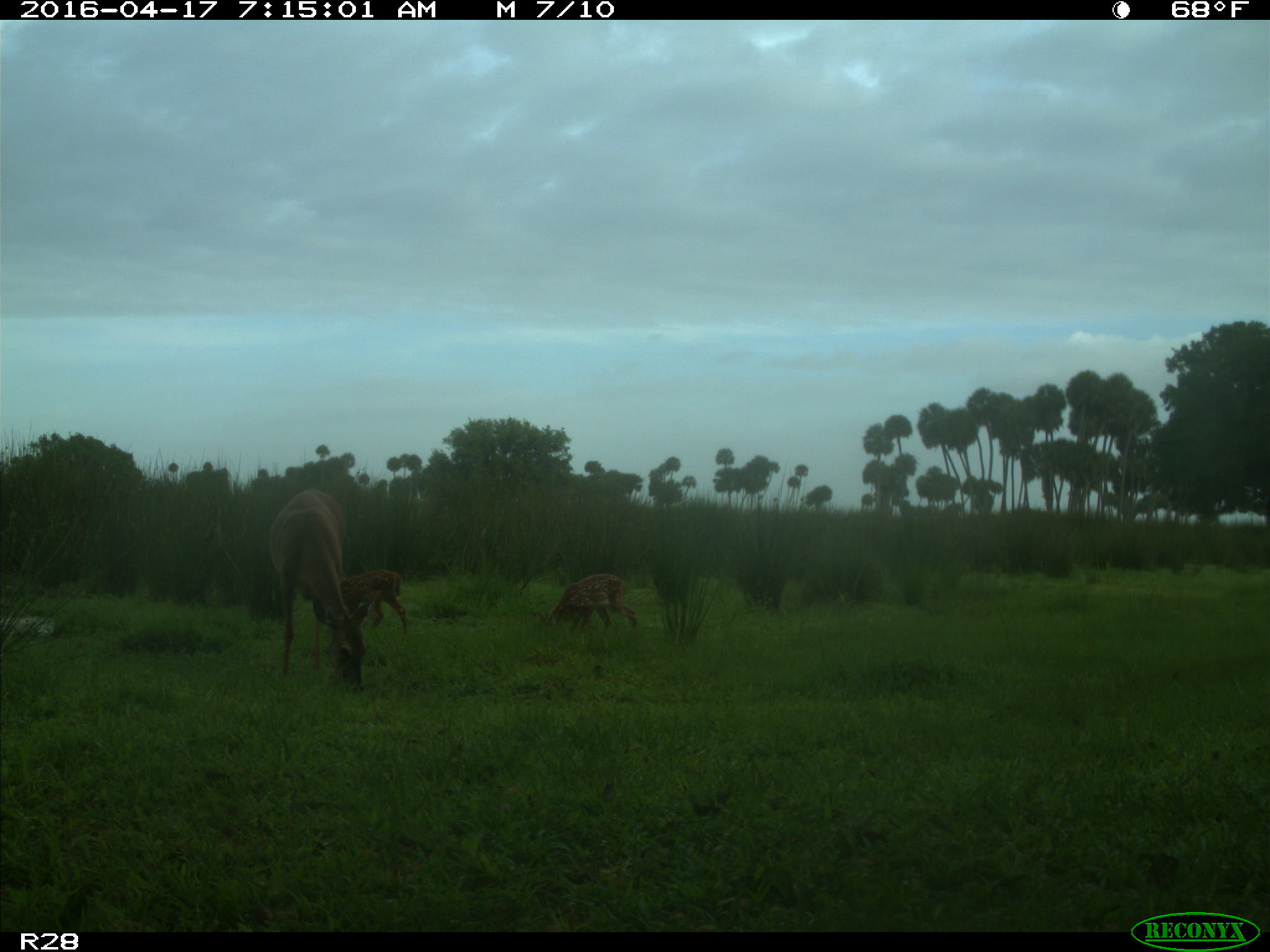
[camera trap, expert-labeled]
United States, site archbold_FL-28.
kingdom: Animalia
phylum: Chordata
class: Mammalia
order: Artiodactyla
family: Cervidae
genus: Odocoileus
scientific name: Odocoileus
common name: deer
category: unidentified deer